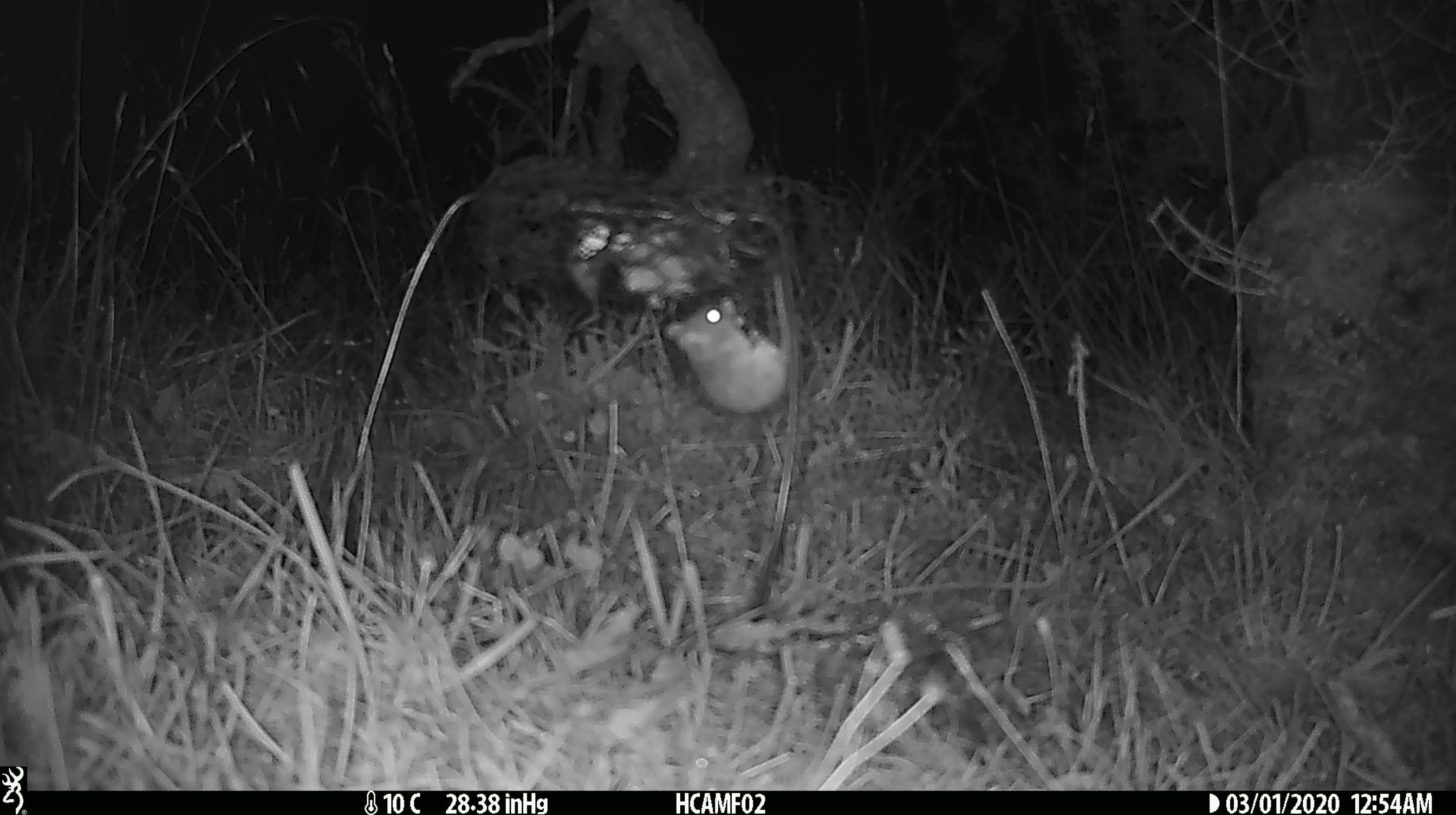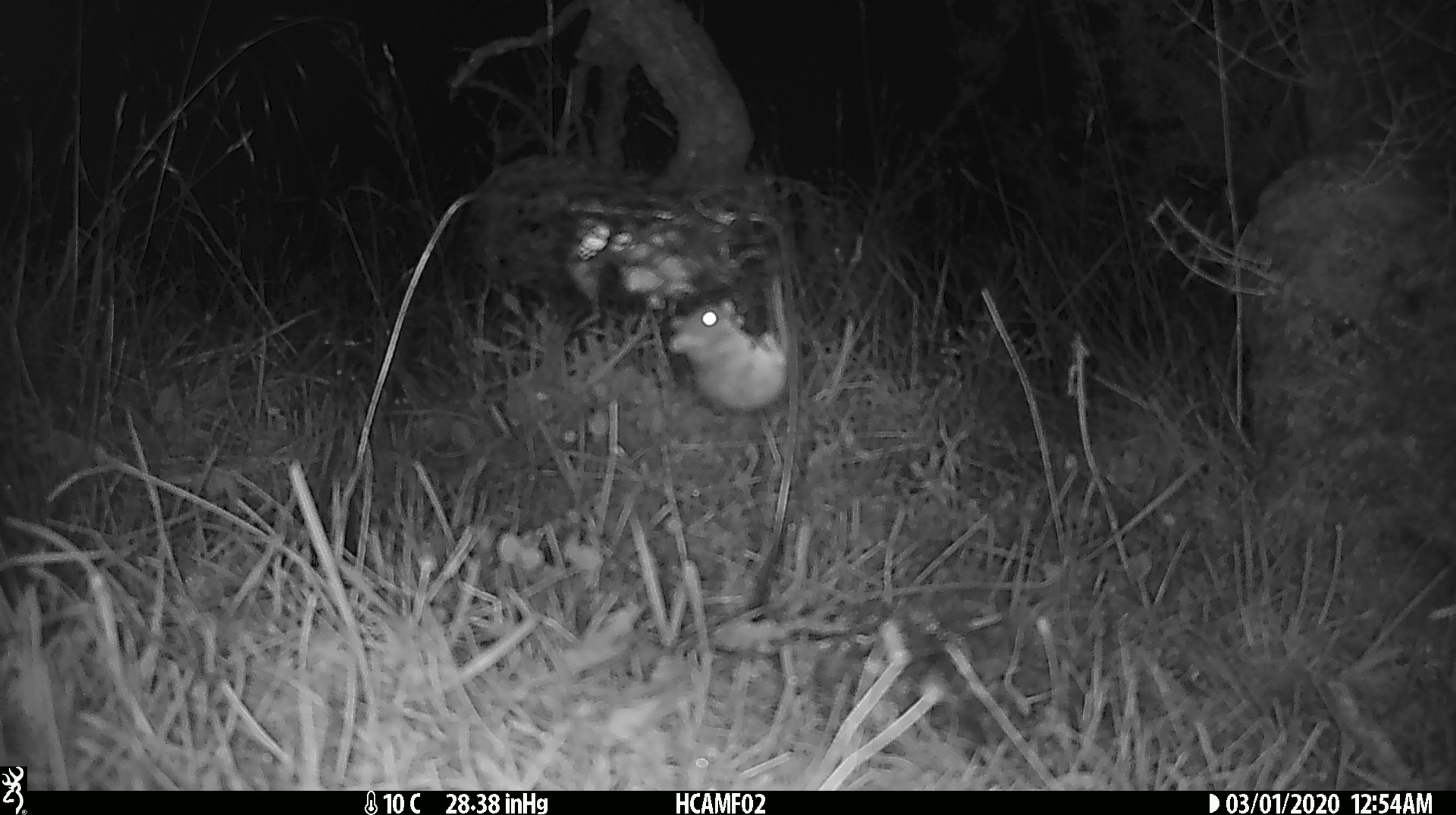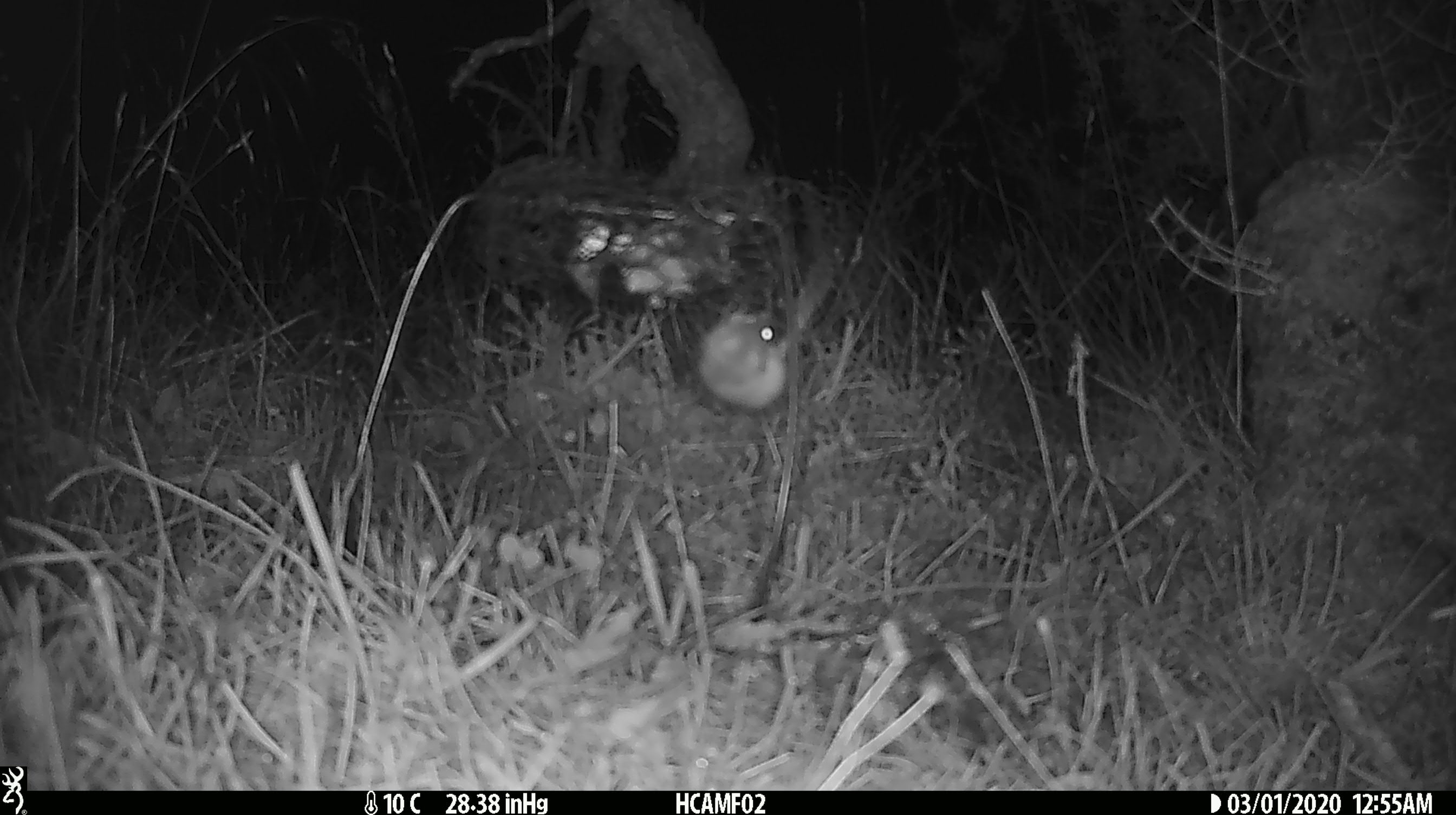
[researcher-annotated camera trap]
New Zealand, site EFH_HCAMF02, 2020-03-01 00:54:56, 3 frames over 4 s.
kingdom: Animalia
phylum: Chordata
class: Mammalia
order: Rodentia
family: Muridae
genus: Mus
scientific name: Mus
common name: mouse